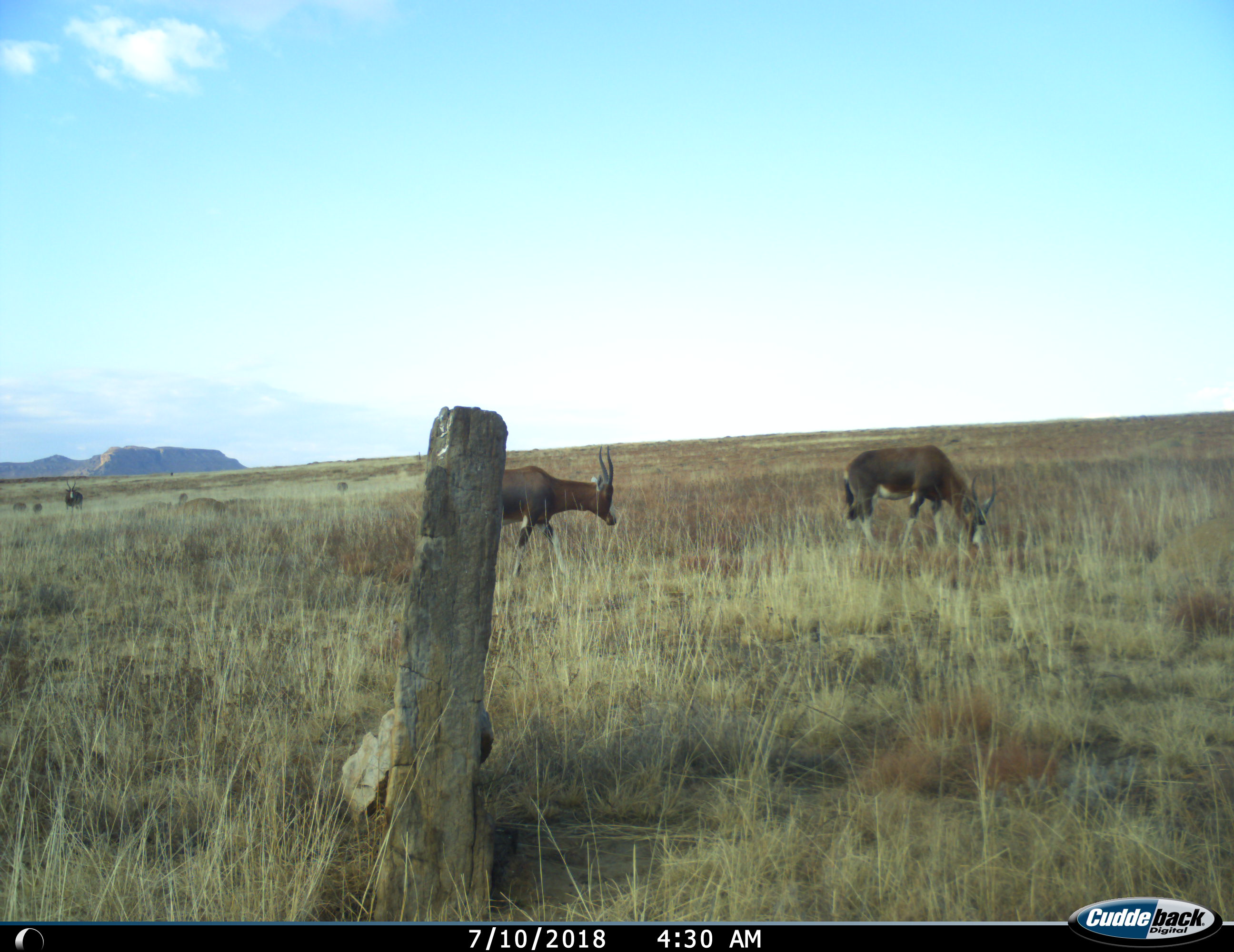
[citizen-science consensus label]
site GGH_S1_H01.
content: unidentified animal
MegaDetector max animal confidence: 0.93